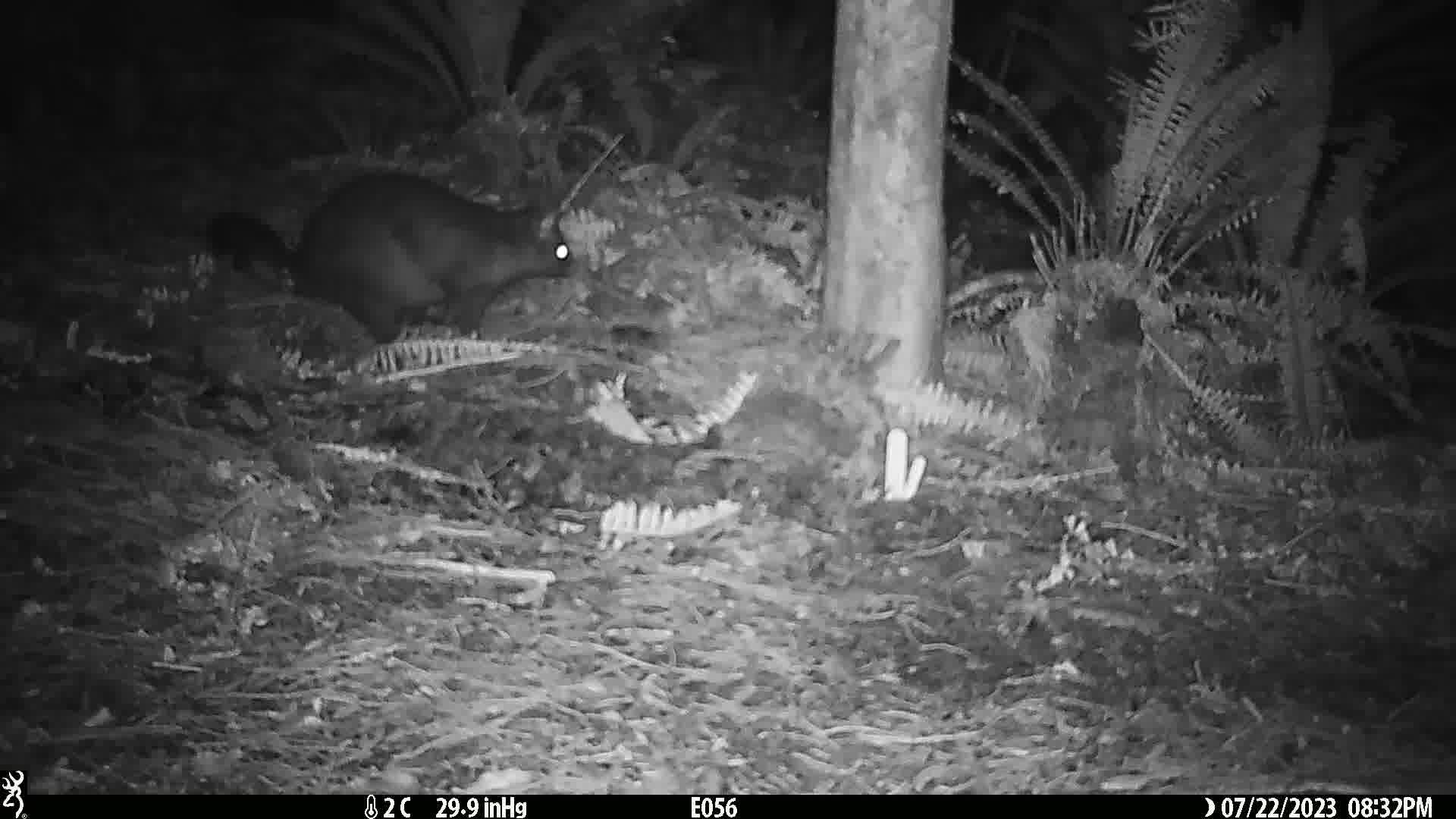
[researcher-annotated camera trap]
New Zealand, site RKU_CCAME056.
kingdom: Animalia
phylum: Chordata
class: Mammalia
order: Diprotodontia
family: Phalangeridae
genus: Trichosurus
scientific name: Trichosurus vulpecula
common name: common brushtail possum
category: possum